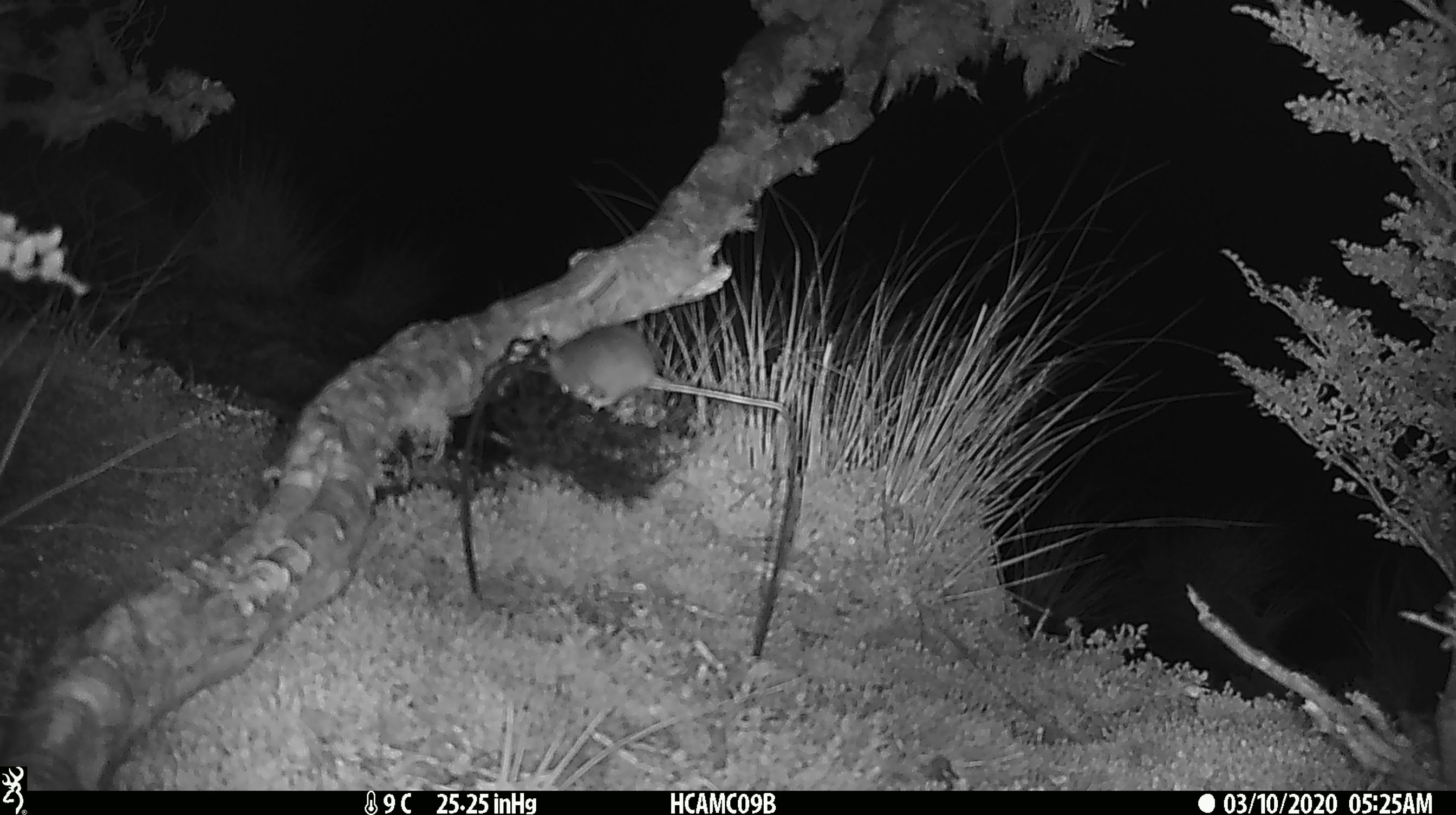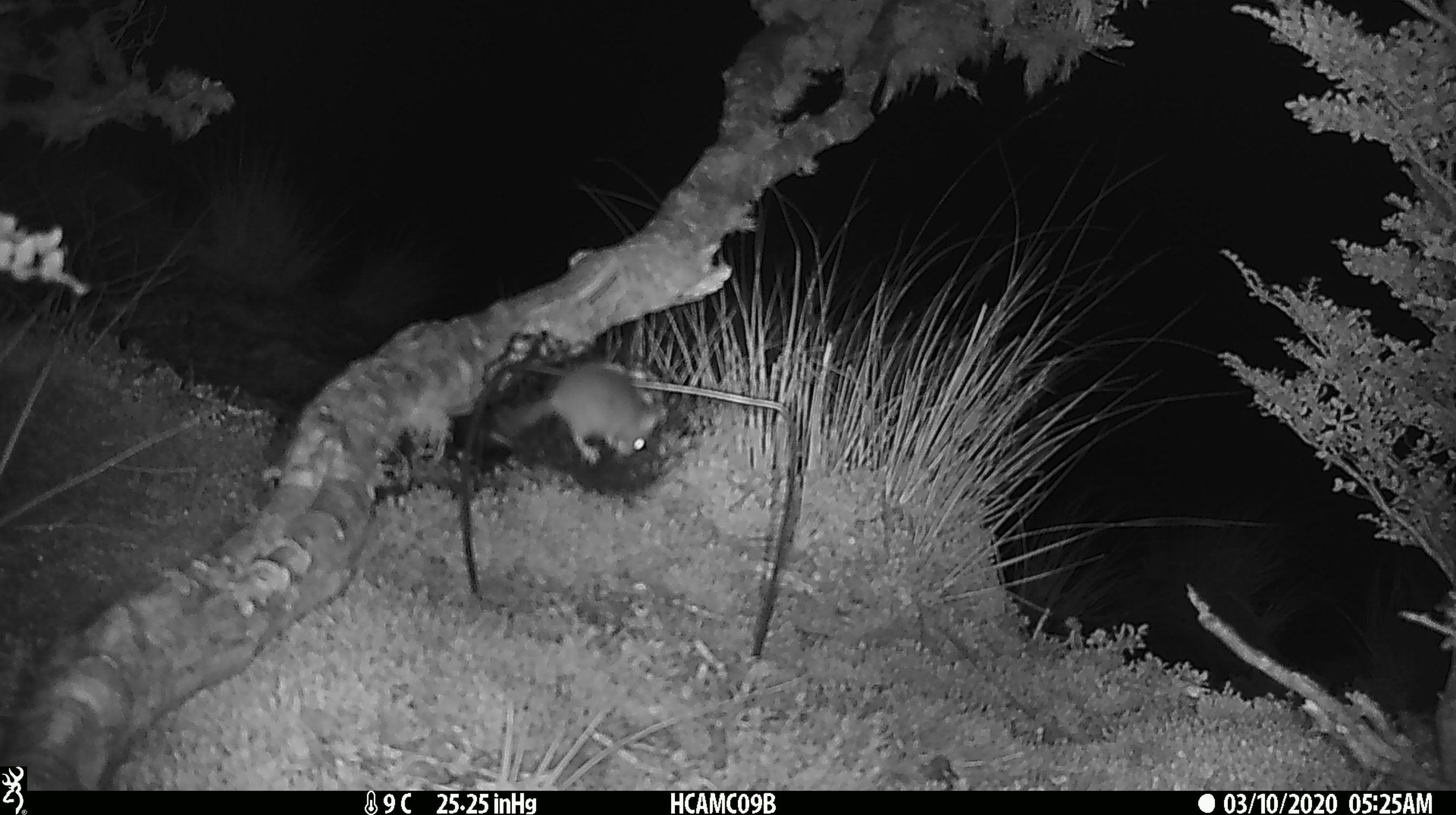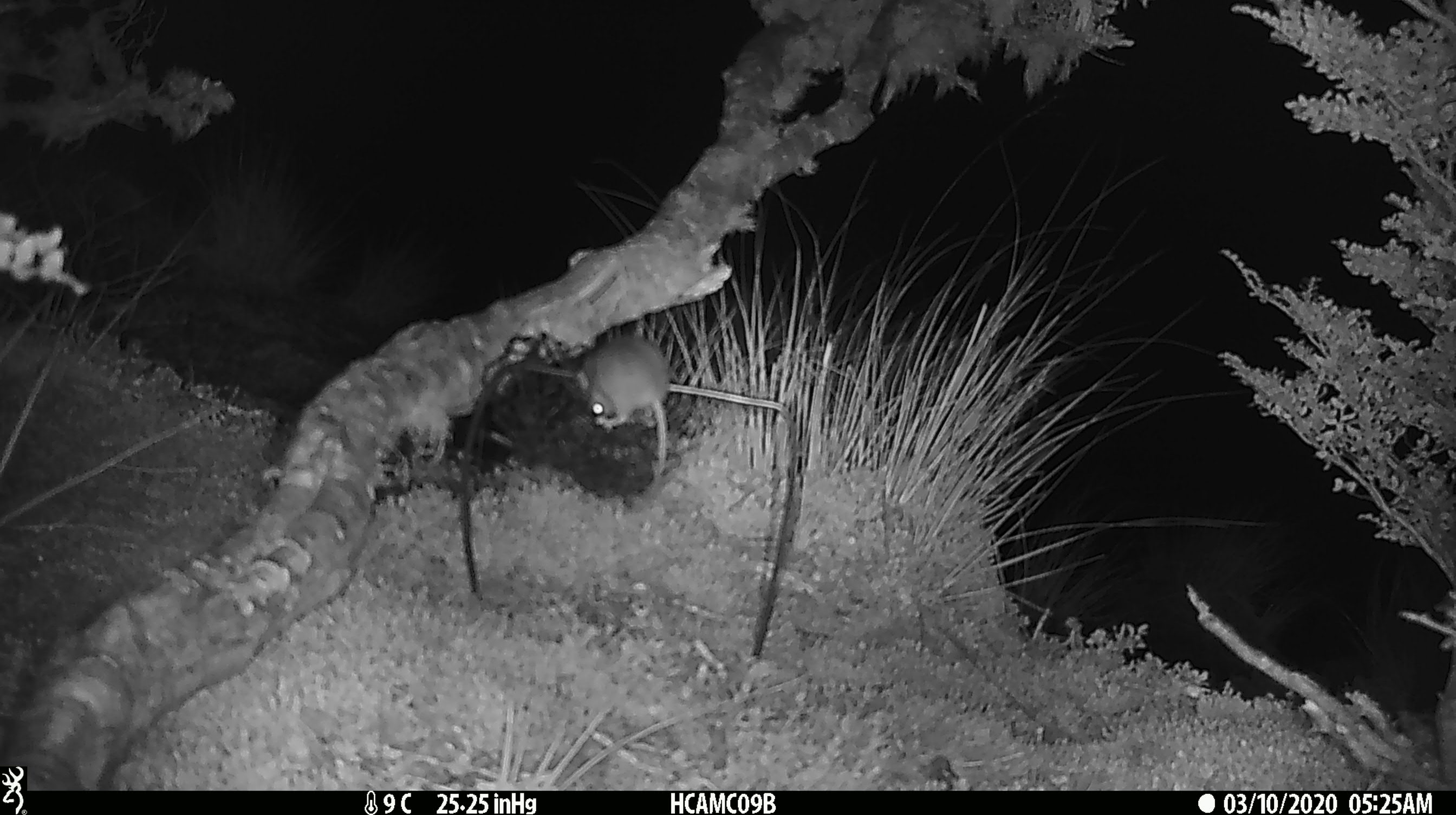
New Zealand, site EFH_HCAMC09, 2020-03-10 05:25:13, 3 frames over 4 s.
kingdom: Animalia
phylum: Chordata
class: Mammalia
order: Rodentia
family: Muridae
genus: Mus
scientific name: Mus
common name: mouse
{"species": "mouse (Mus)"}